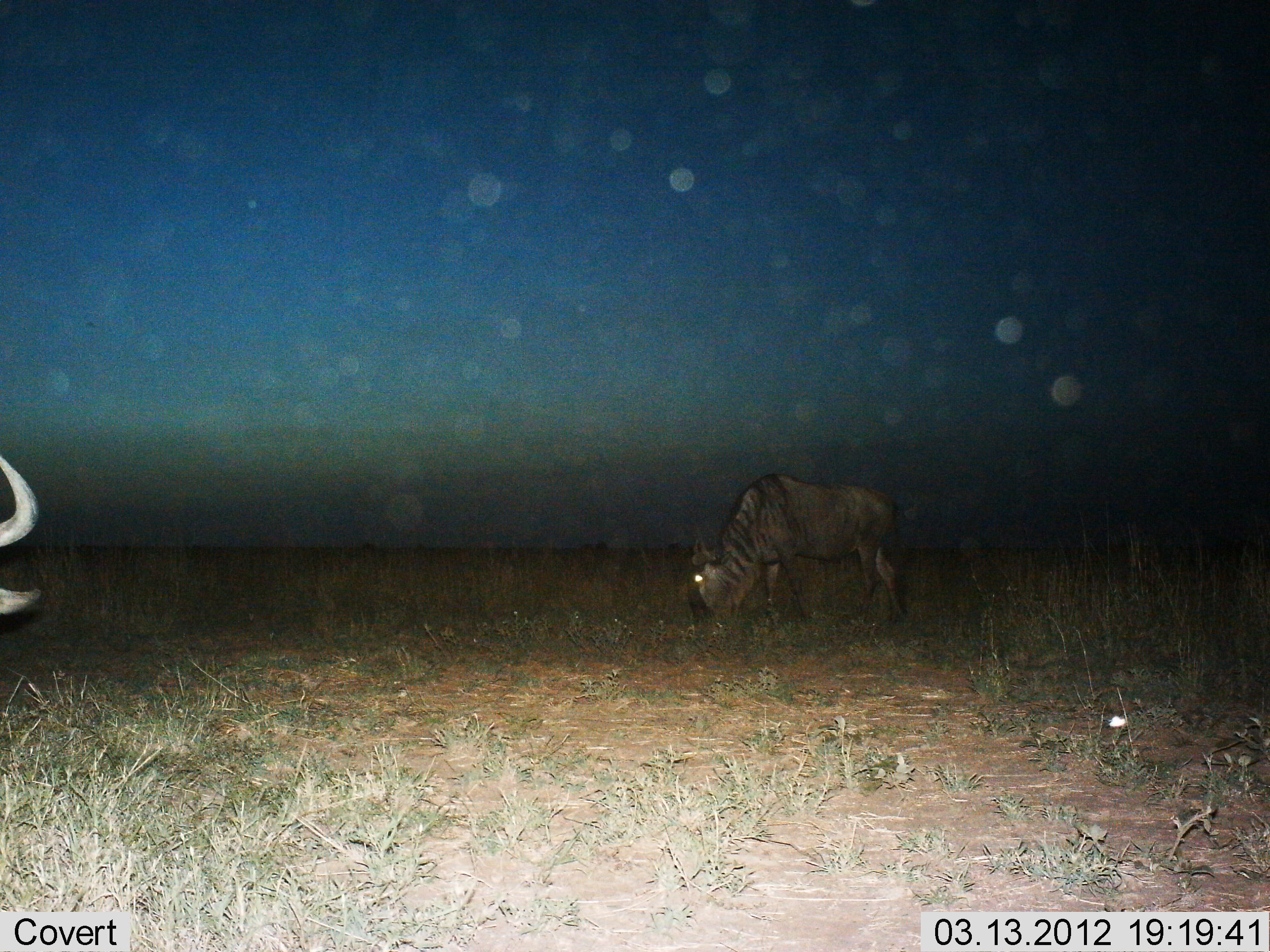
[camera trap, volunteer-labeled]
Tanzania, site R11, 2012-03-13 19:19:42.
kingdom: Animalia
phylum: Chordata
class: Mammalia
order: Artiodactyla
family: Bovidae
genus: Connochaetes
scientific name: Connochaetes taurinus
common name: blue wildebeest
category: wildebeest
Wildebeest (blue wildebeest) (Connochaetes taurinus), count 2. Behavior (volunteer vote fractions): standing 25%, resting 8%, moving 0%, interacting 0%. Young present (vote fraction): 0%. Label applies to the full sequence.